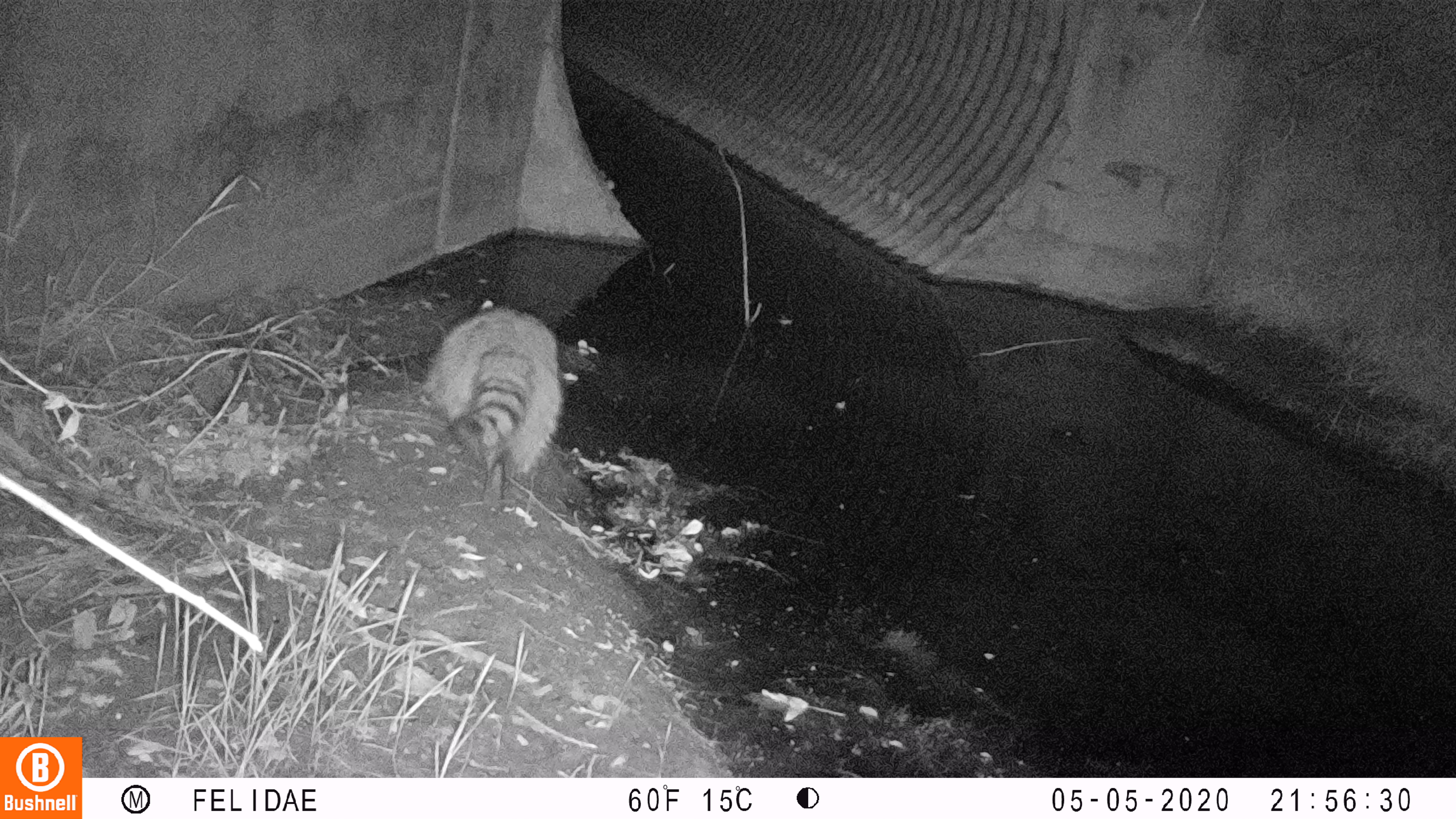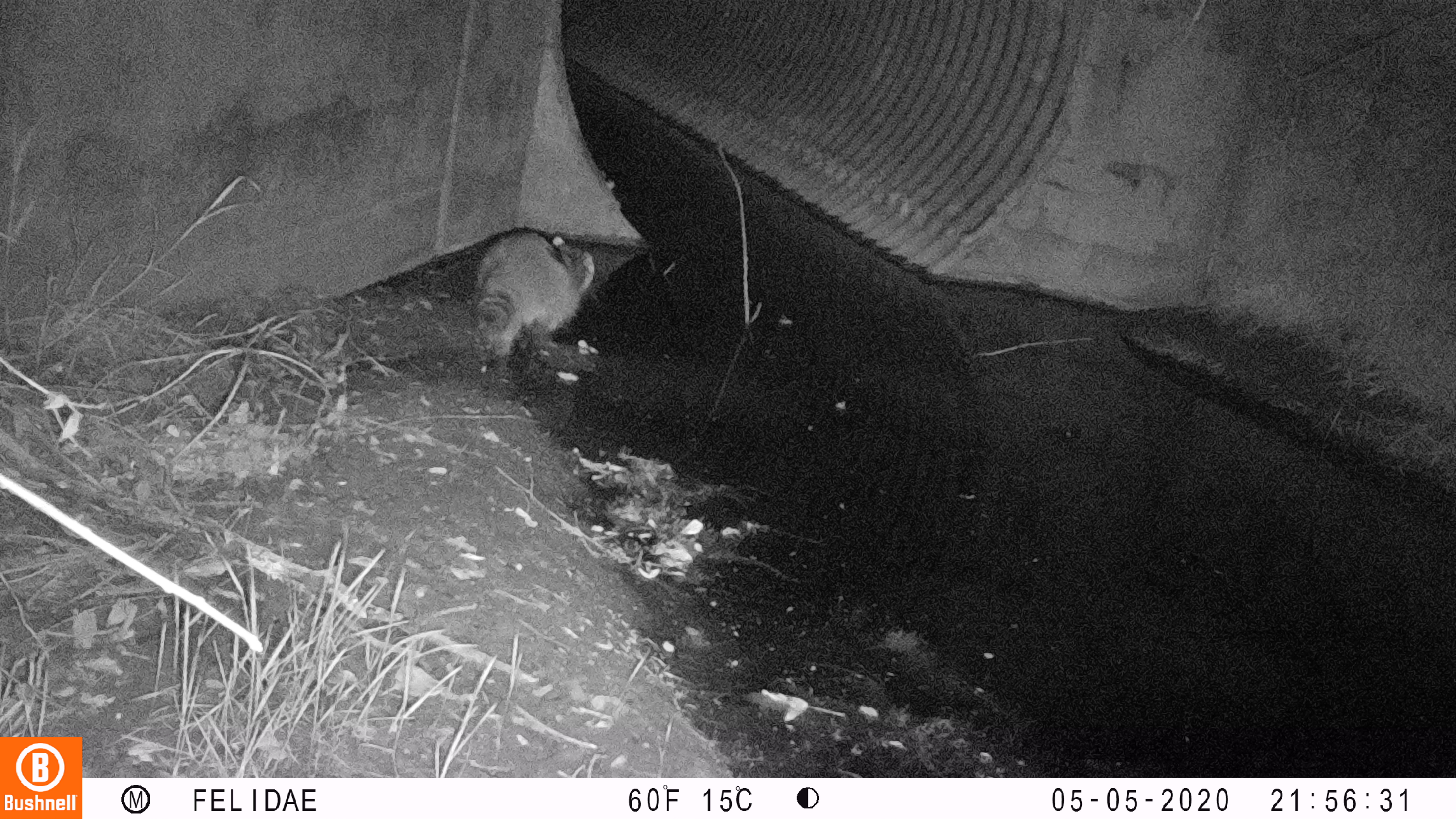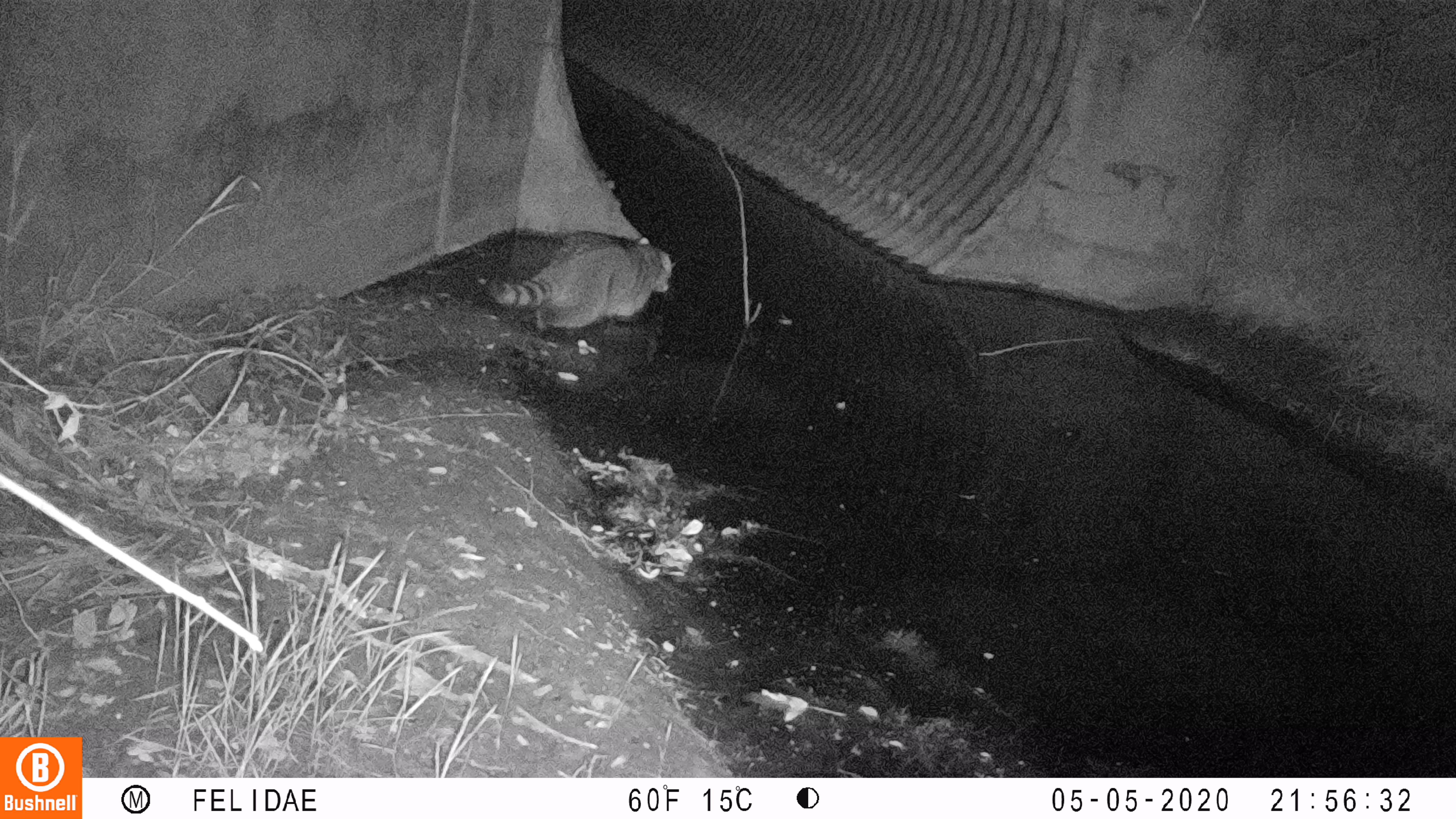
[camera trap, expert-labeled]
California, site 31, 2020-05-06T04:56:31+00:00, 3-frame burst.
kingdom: Animalia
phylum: Chordata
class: Mammalia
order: Carnivora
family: Procyonidae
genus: Procyon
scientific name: Procyon lotor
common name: raccoon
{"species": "raccoon (Procyon lotor)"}